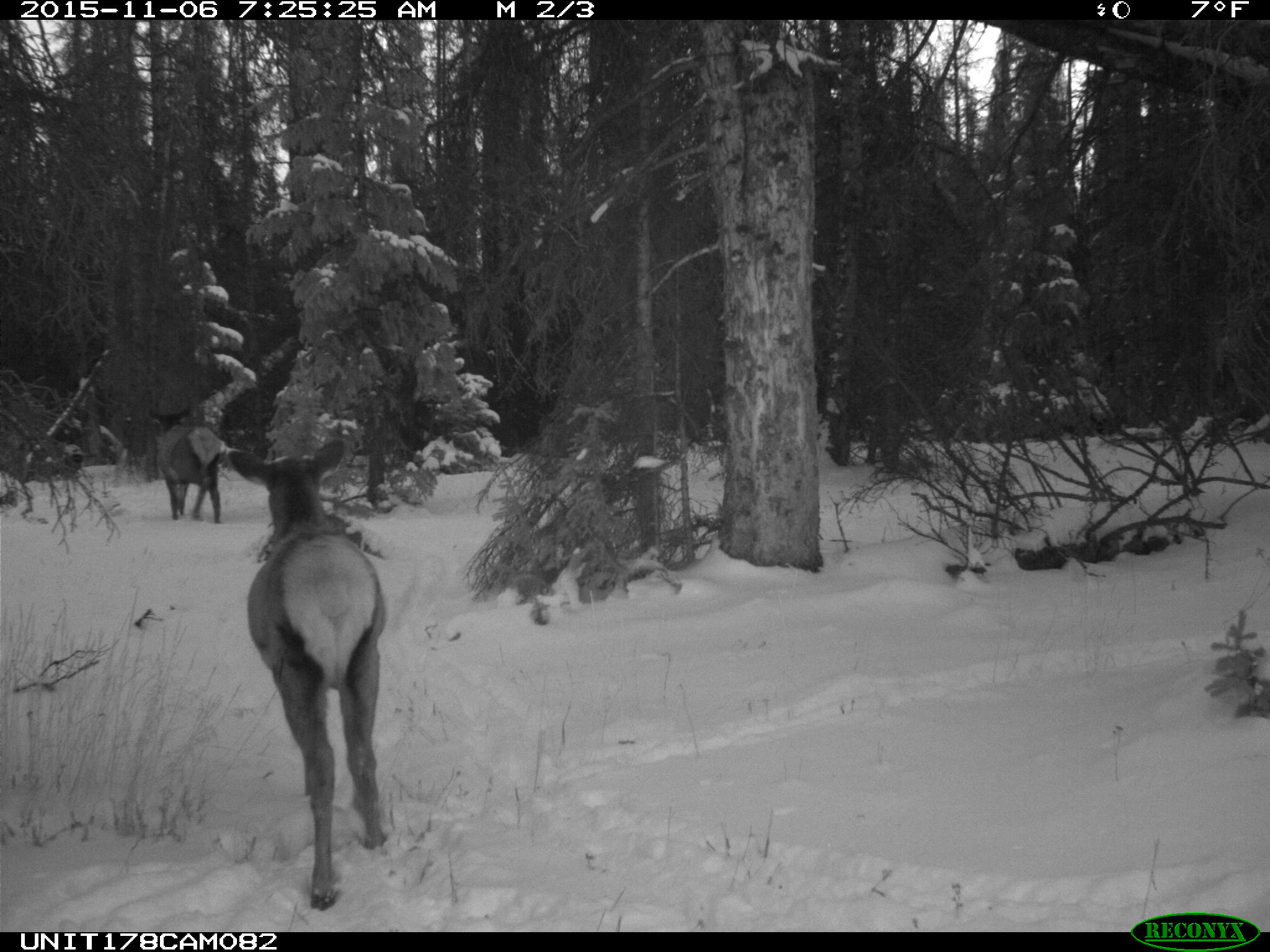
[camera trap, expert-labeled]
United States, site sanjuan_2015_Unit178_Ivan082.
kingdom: Animalia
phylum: Chordata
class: Mammalia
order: Artiodactyla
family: Cervidae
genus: Cervus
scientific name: Cervus elaphus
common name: red deer